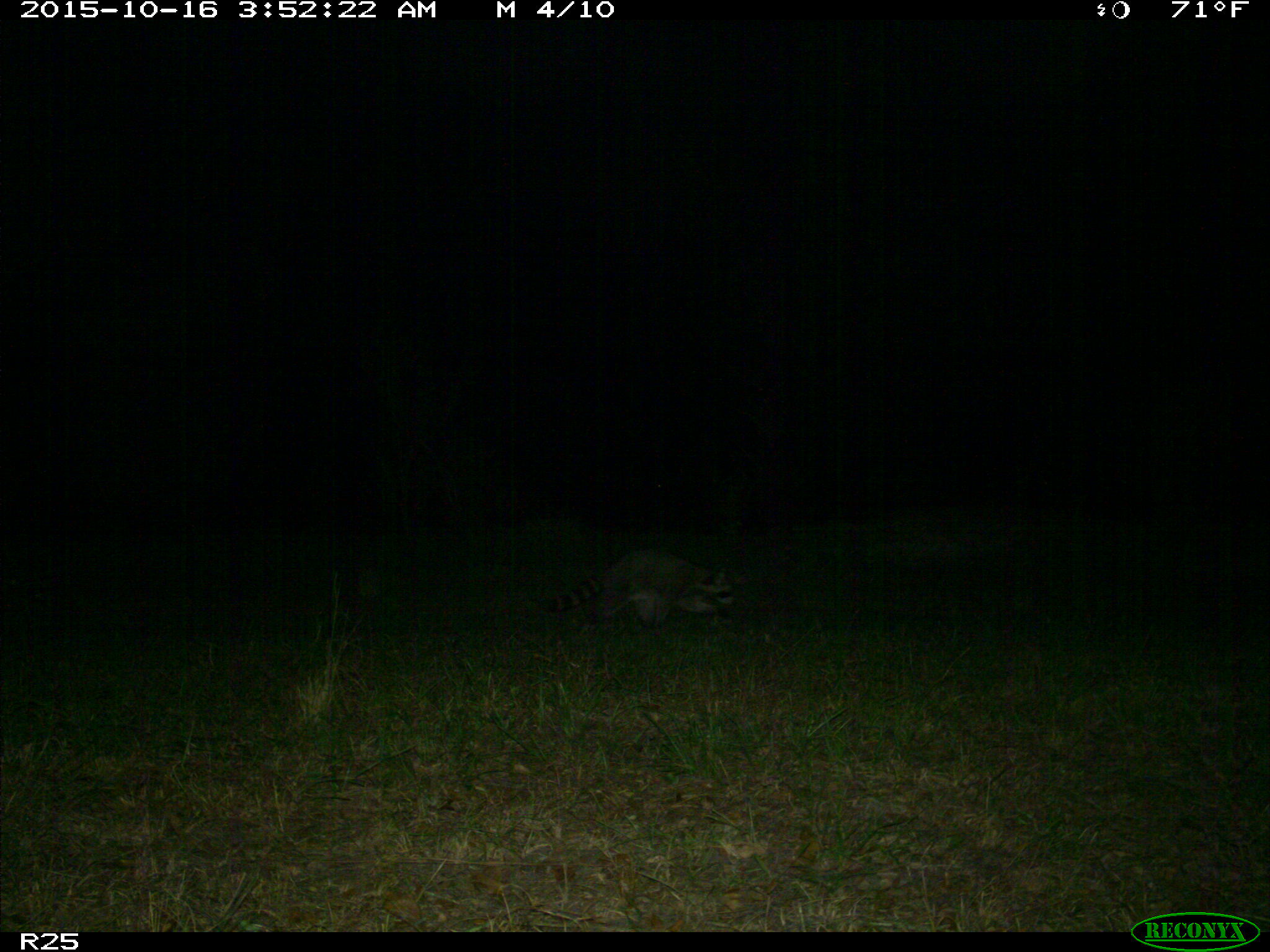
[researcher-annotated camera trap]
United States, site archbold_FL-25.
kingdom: Animalia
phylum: Chordata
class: Mammalia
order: Artiodactyla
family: Bovidae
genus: Bos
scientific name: Bos taurus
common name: domestic cow